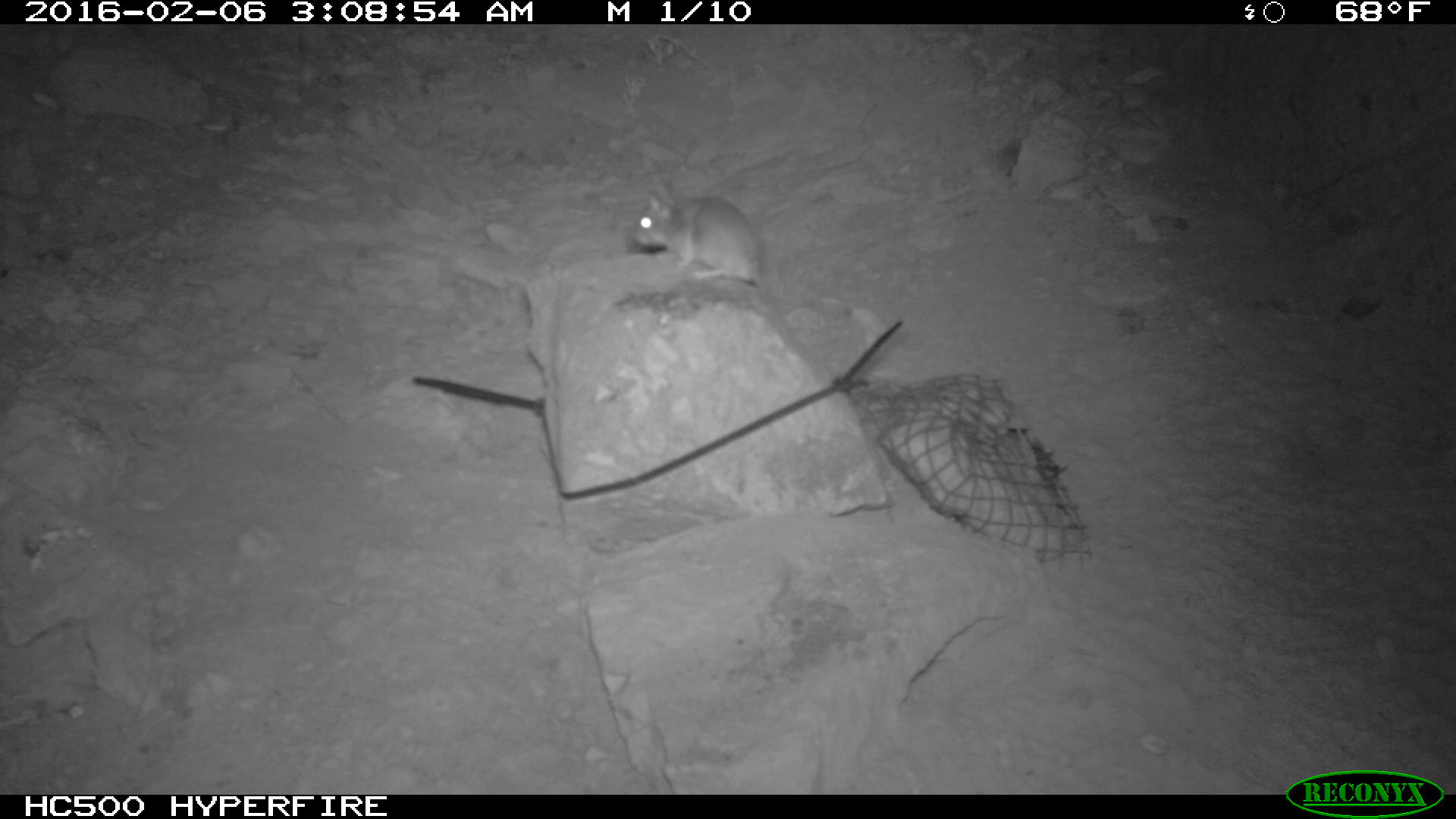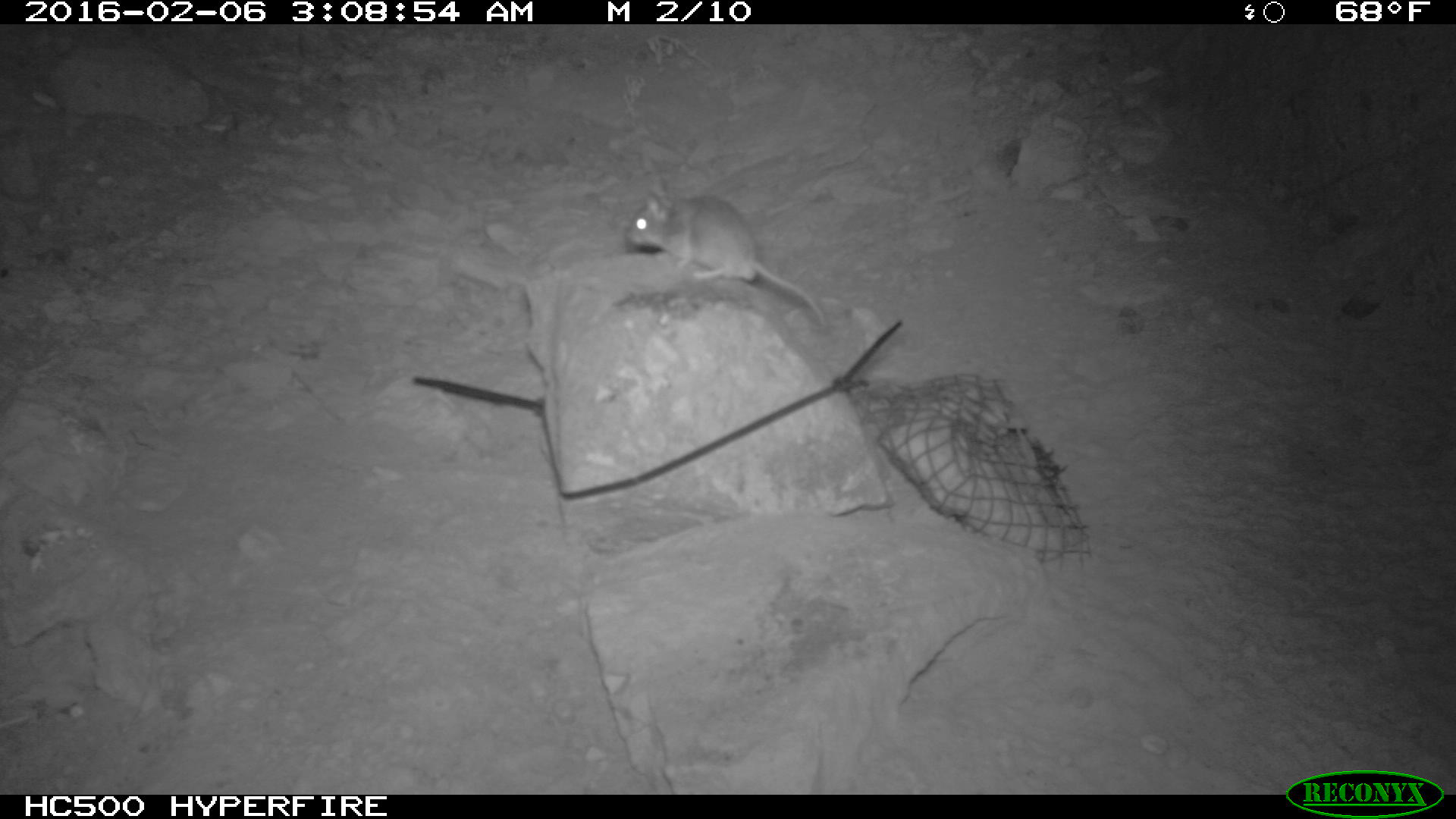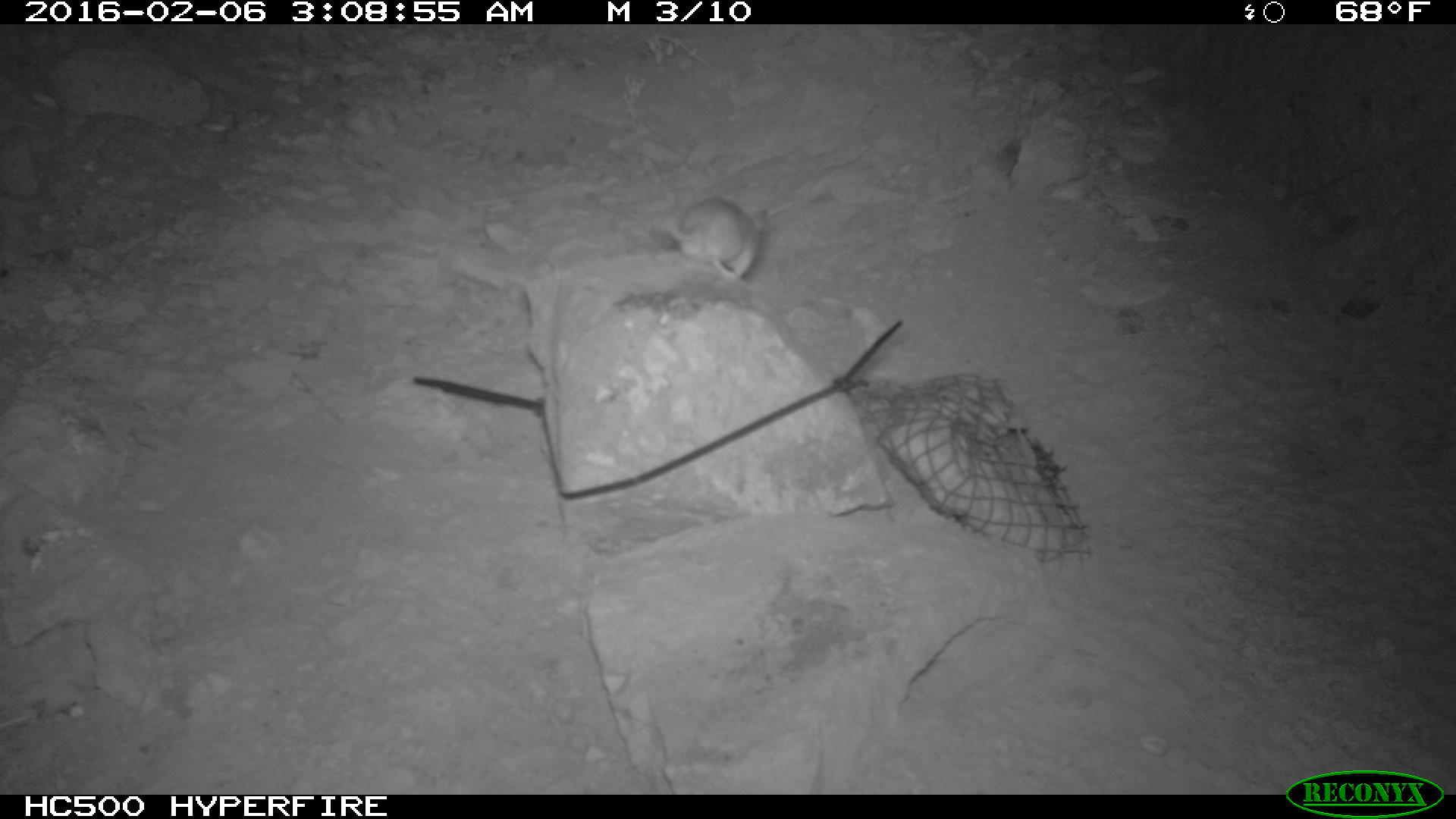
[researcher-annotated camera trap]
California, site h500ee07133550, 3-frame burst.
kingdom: Animalia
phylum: Chordata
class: Mammalia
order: Rodentia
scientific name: Rodentia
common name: rodent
Rodent (Rodentia).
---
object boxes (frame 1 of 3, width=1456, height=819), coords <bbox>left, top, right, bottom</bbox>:
rodent: <bbox>629, 178, 767, 303</bbox>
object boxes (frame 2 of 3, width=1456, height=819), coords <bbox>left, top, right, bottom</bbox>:
rodent: <bbox>626, 176, 826, 330</bbox>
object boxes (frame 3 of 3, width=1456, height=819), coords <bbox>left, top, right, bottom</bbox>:
rodent: <bbox>665, 196, 767, 281</bbox>